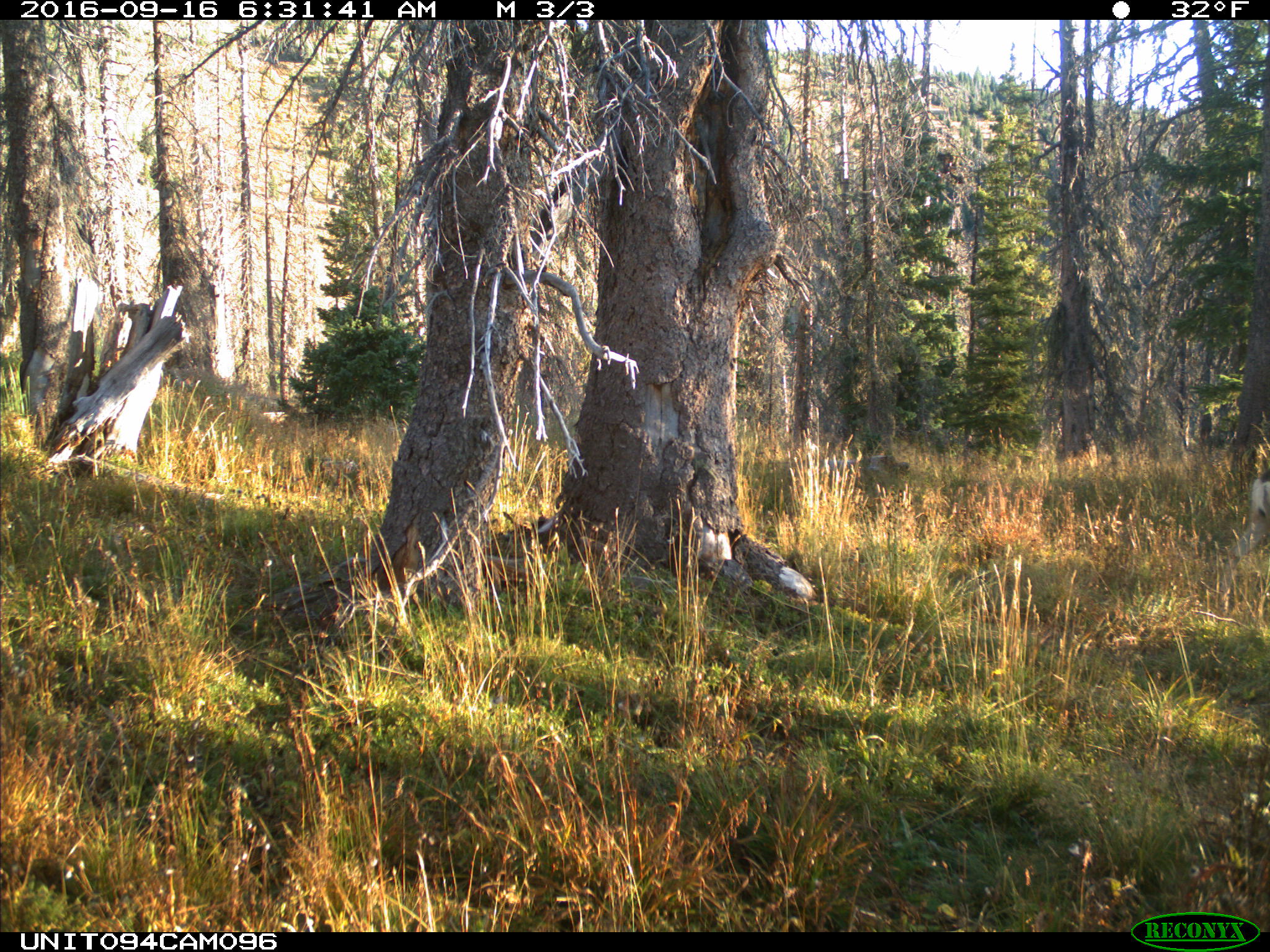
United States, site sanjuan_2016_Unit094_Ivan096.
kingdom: Animalia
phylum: Chordata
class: Mammalia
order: Artiodactyla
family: Cervidae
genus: Odocoileus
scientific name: Odocoileus hemionus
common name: mule deer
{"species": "Odocoileus hemionus (mule deer)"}